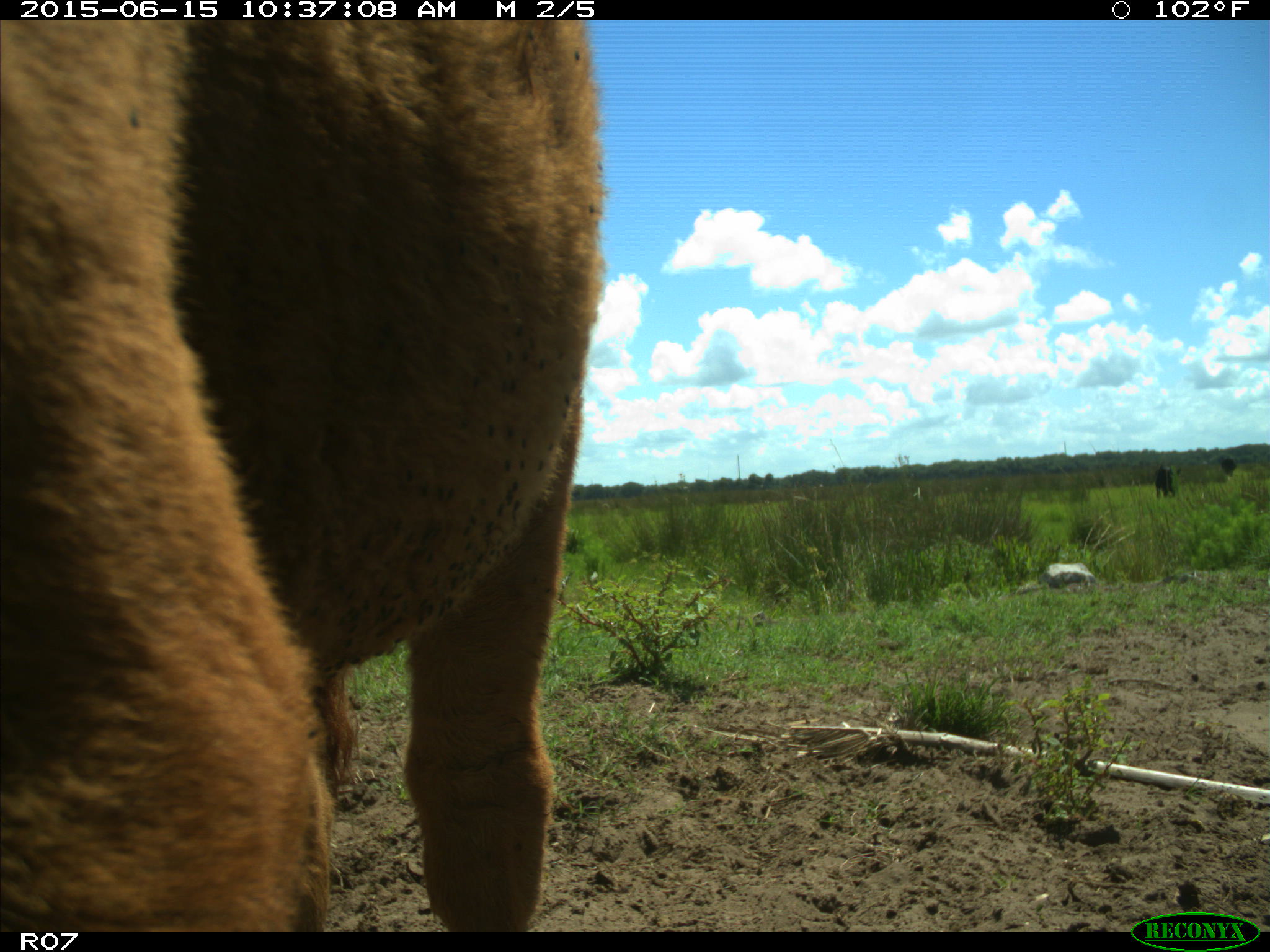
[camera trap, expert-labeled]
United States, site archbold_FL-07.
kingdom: Animalia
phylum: Chordata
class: Mammalia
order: Artiodactyla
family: Bovidae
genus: Bos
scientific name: Bos taurus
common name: domestic cow